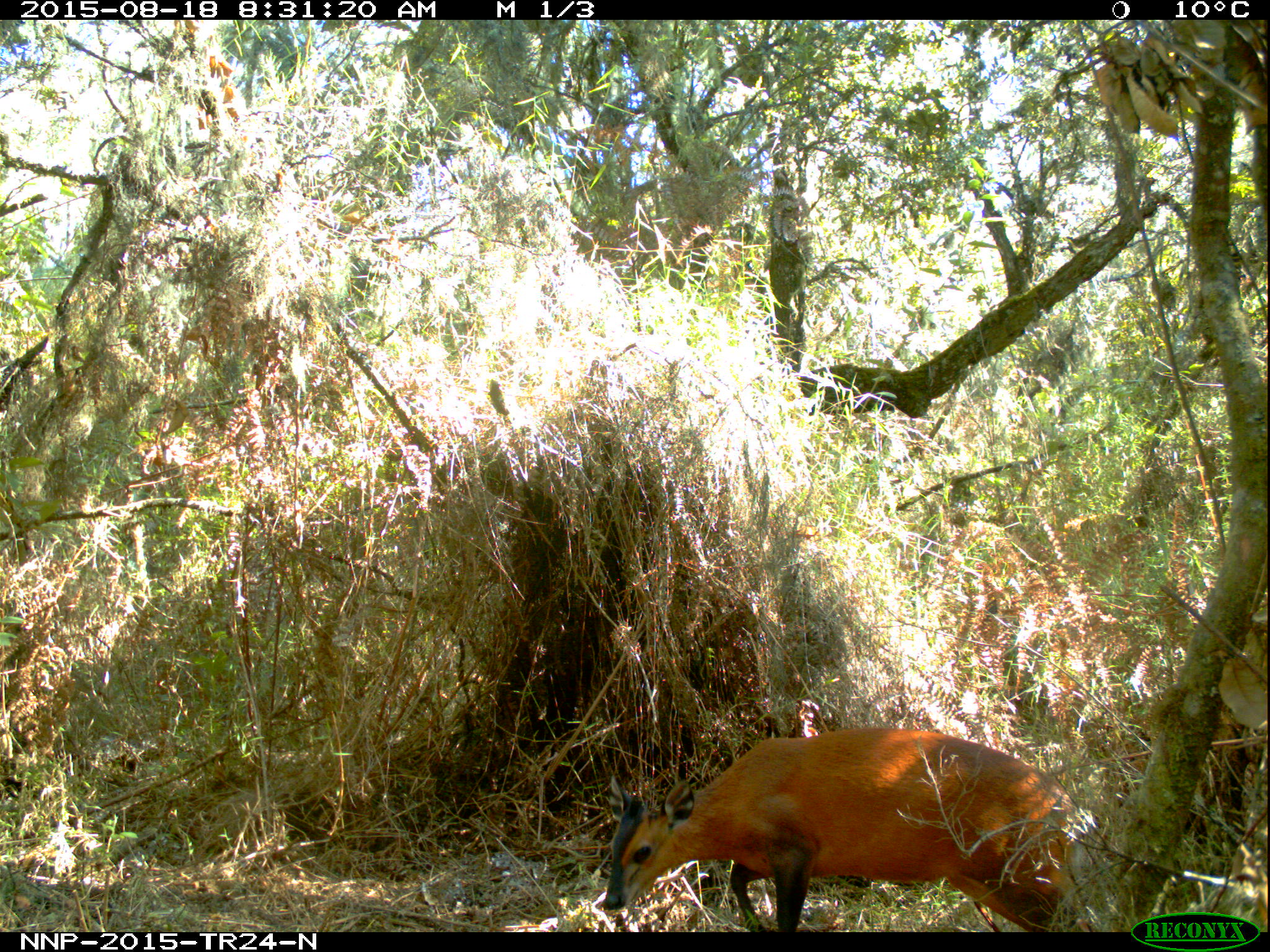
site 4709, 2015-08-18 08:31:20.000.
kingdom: Animalia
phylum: Chordata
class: Mammalia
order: Artiodactyla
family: Bovidae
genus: Cephalophus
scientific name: Cephalophus nigrifrons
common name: black-fronted duiker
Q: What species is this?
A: Cephalophus nigrifrons (black-fronted duiker).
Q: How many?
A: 1.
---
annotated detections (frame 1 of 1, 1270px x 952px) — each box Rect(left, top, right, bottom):
cephalophus nigrifrons: Rect(602, 722, 1079, 931)